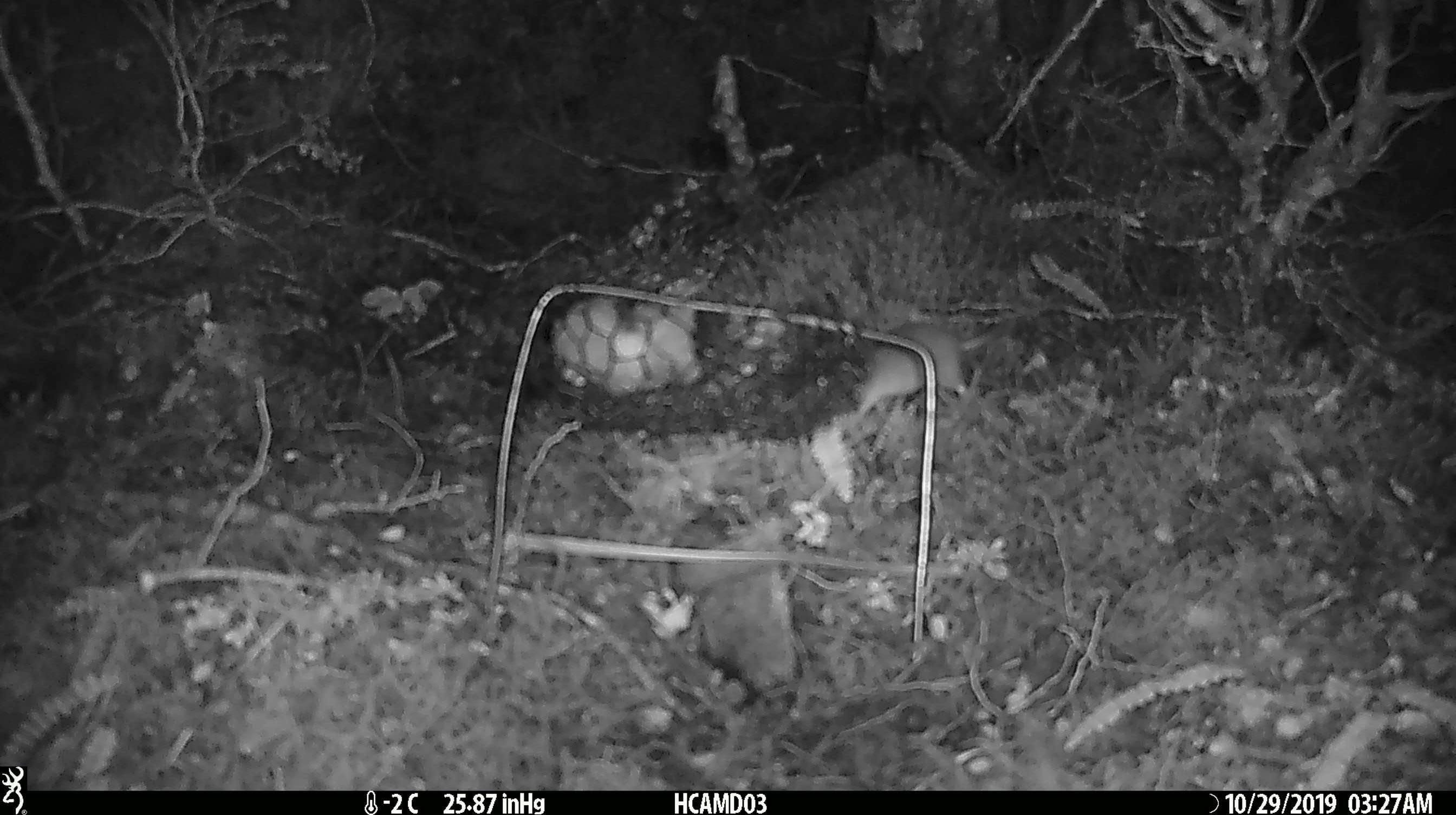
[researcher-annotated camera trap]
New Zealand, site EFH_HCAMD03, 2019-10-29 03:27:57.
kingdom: Animalia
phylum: Chordata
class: Mammalia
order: Rodentia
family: Muridae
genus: Mus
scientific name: Mus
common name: mouse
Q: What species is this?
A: Mouse (Mus).